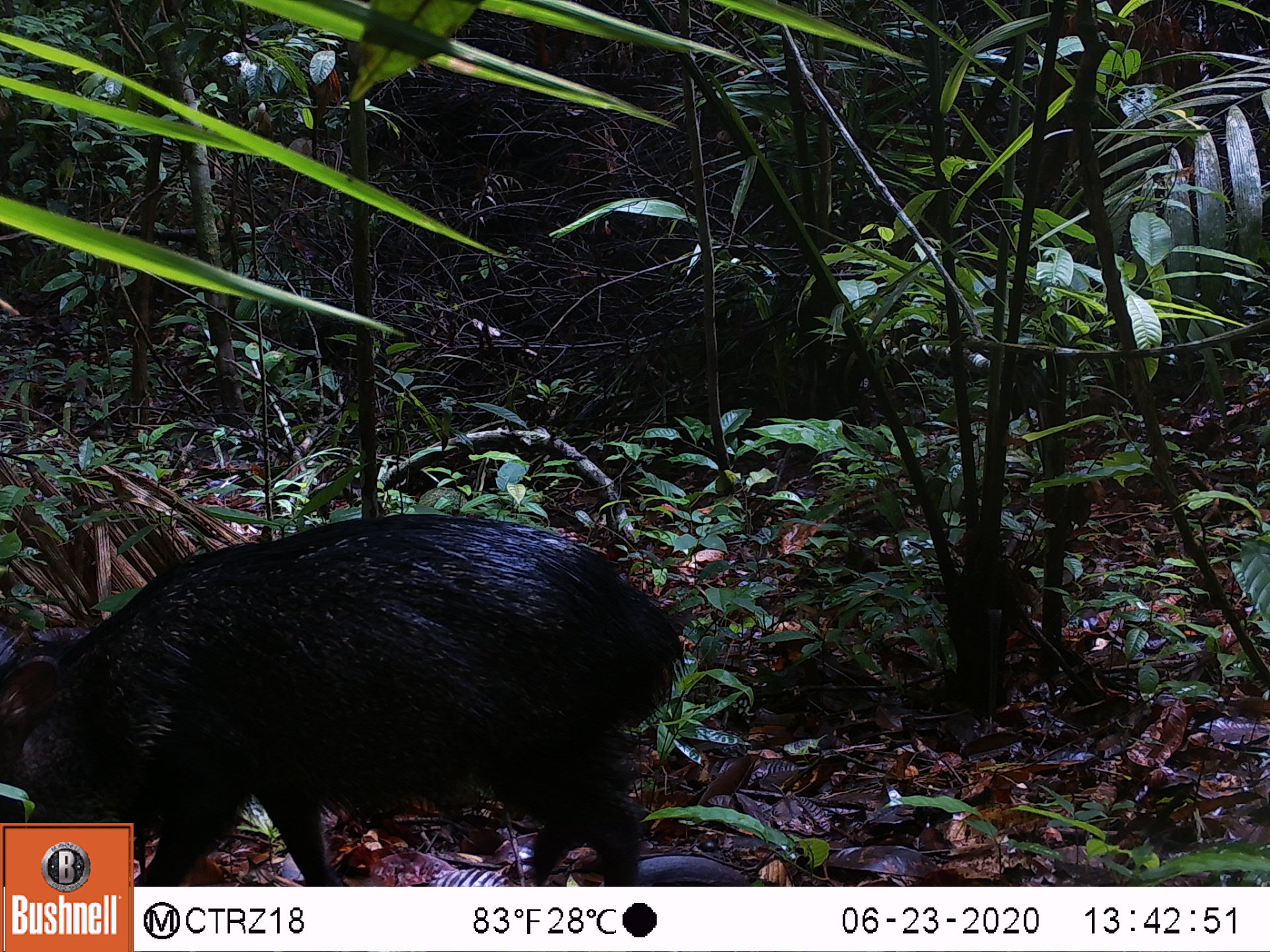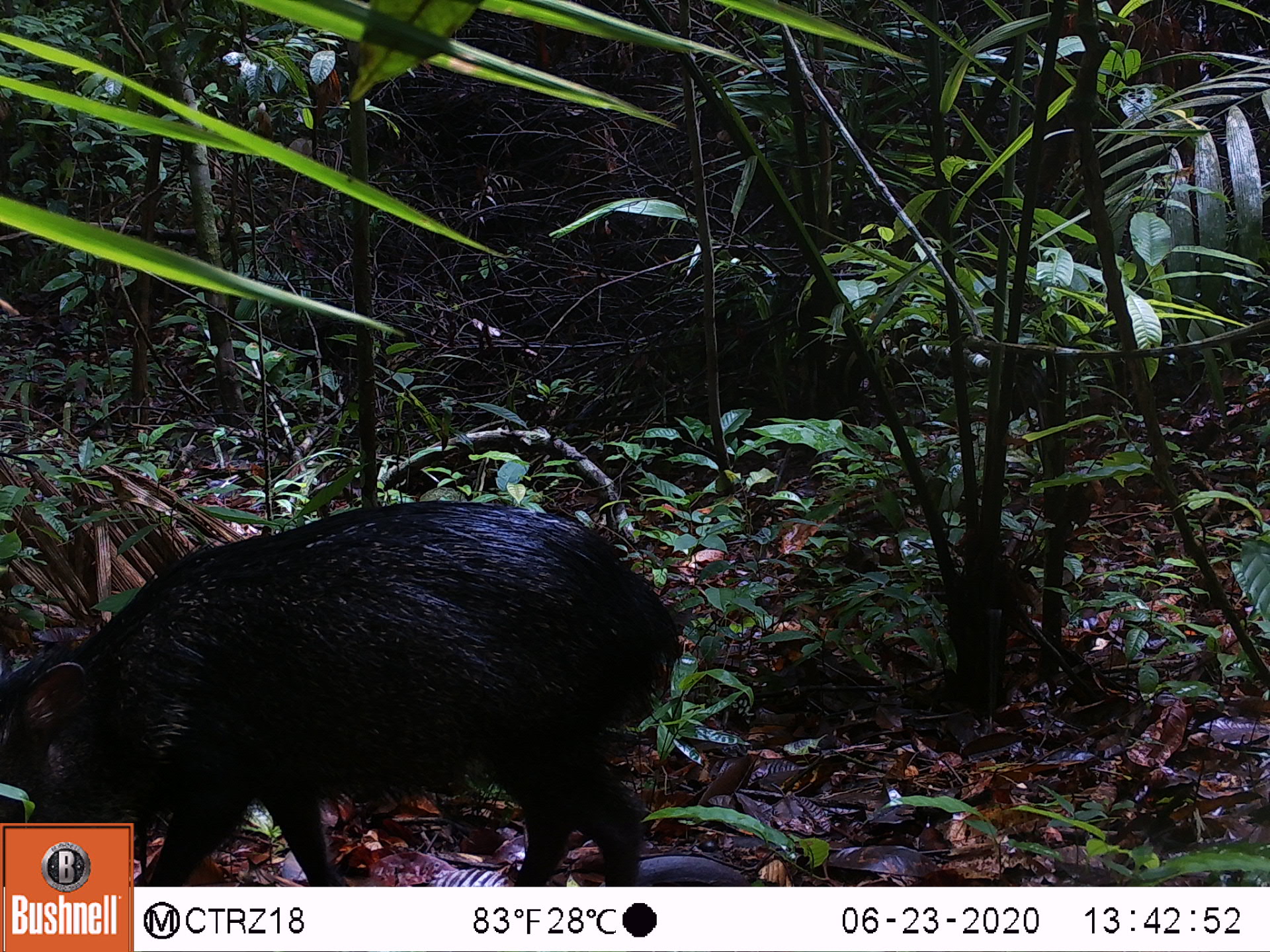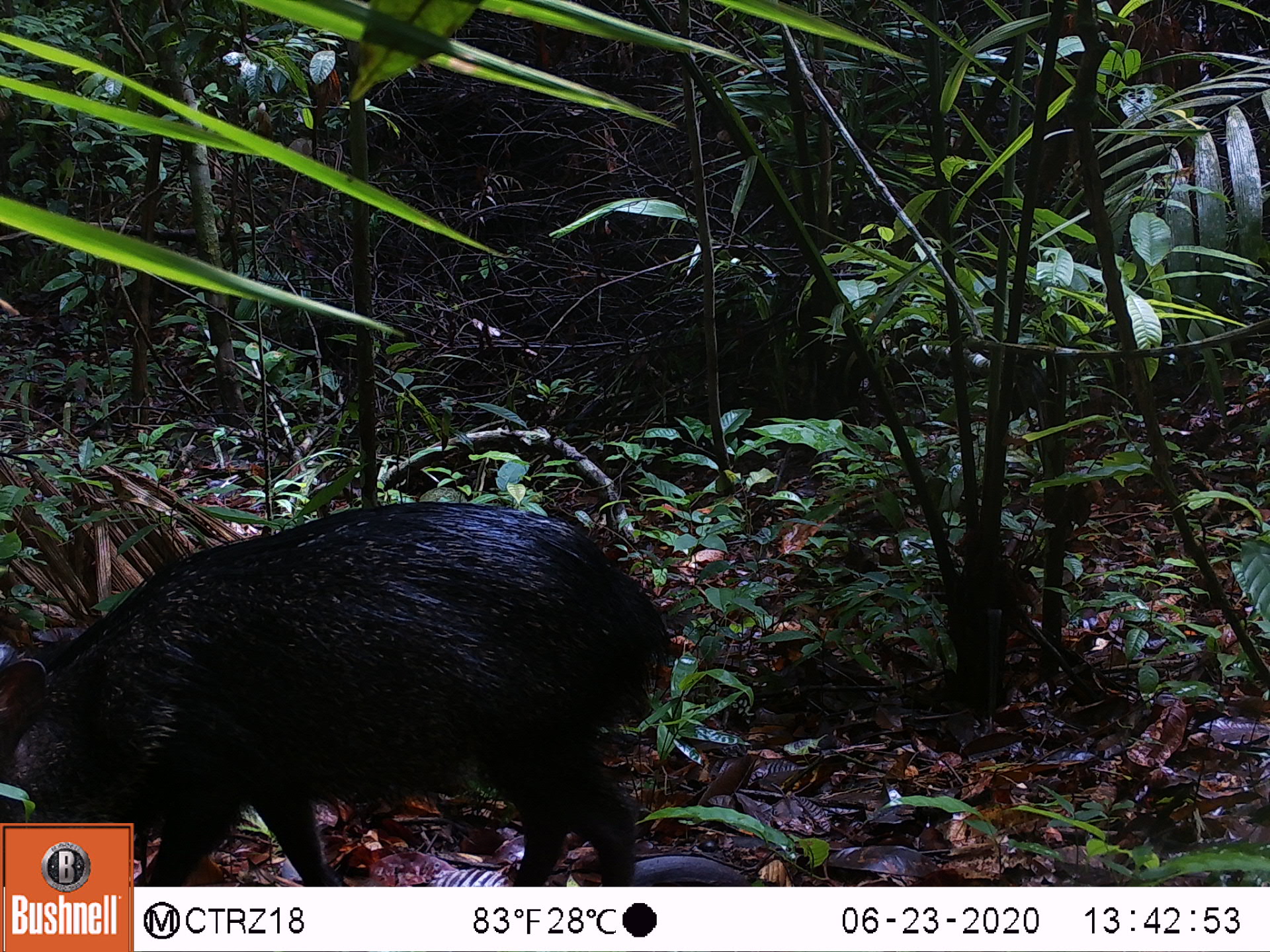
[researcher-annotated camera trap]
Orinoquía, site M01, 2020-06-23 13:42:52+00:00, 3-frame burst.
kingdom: Animalia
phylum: Chordata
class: Mammalia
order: Artiodactyla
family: Tayassuidae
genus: Pecari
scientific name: Pecari tajacu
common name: collared peccary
Collared peccary (Pecari tajacu).